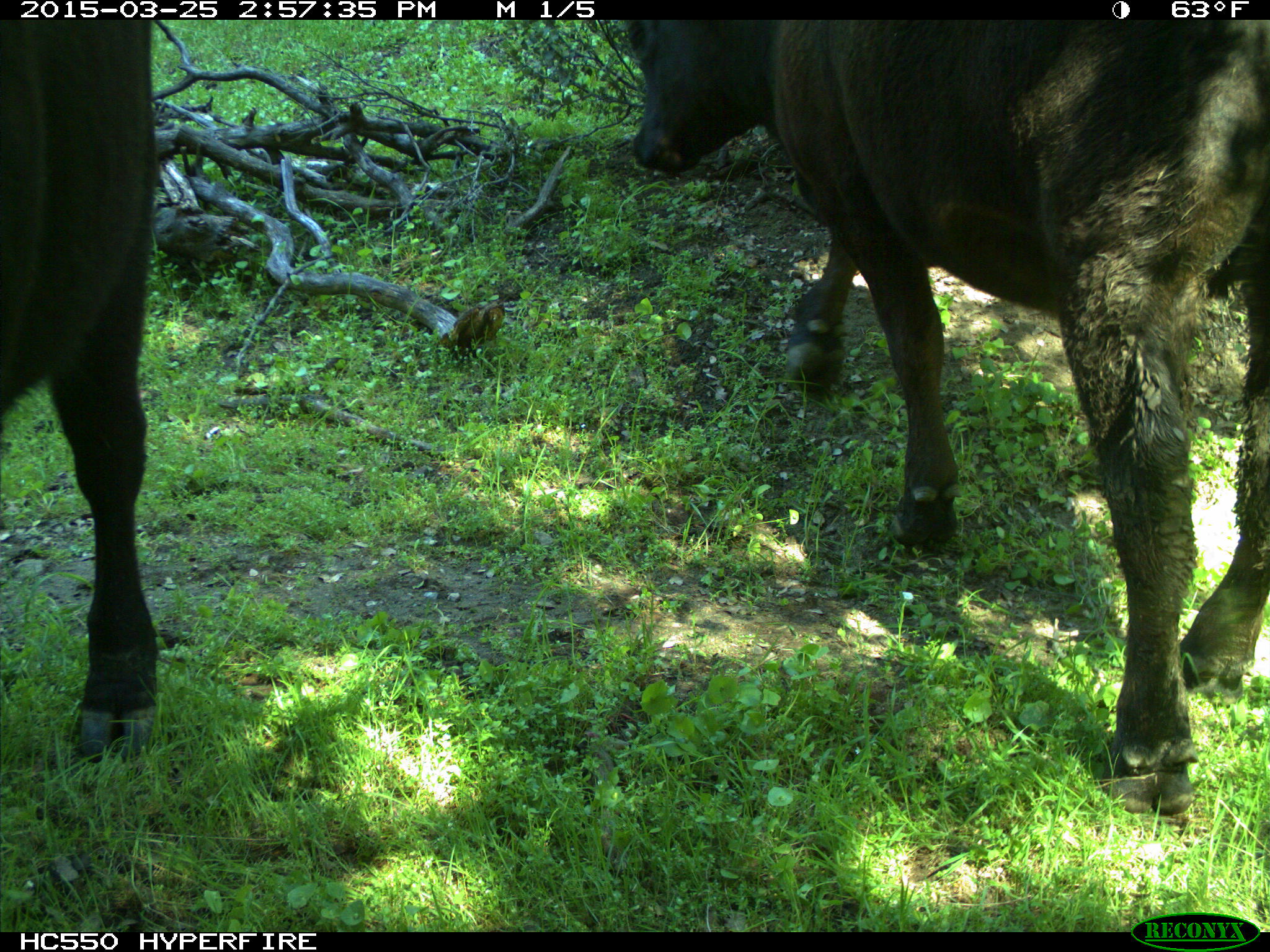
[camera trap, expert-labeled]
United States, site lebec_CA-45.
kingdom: Animalia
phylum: Chordata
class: Mammalia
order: Artiodactyla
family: Bovidae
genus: Bos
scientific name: Bos taurus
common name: domestic cow